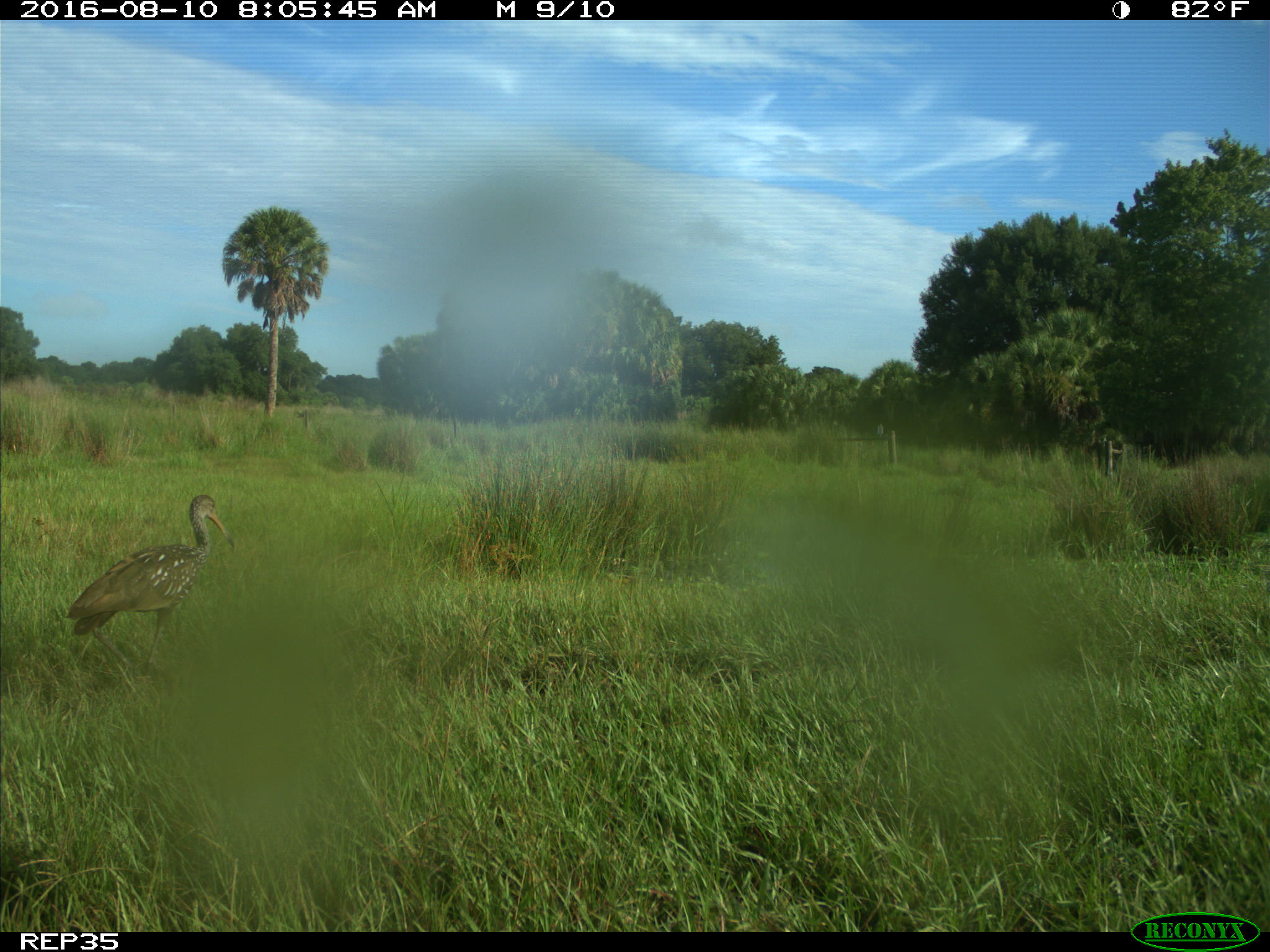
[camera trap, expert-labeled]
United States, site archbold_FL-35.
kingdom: Animalia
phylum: Chordata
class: Aves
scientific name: Aves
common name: birds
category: unidentified bird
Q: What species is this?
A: Unidentified bird (birds) (Aves).